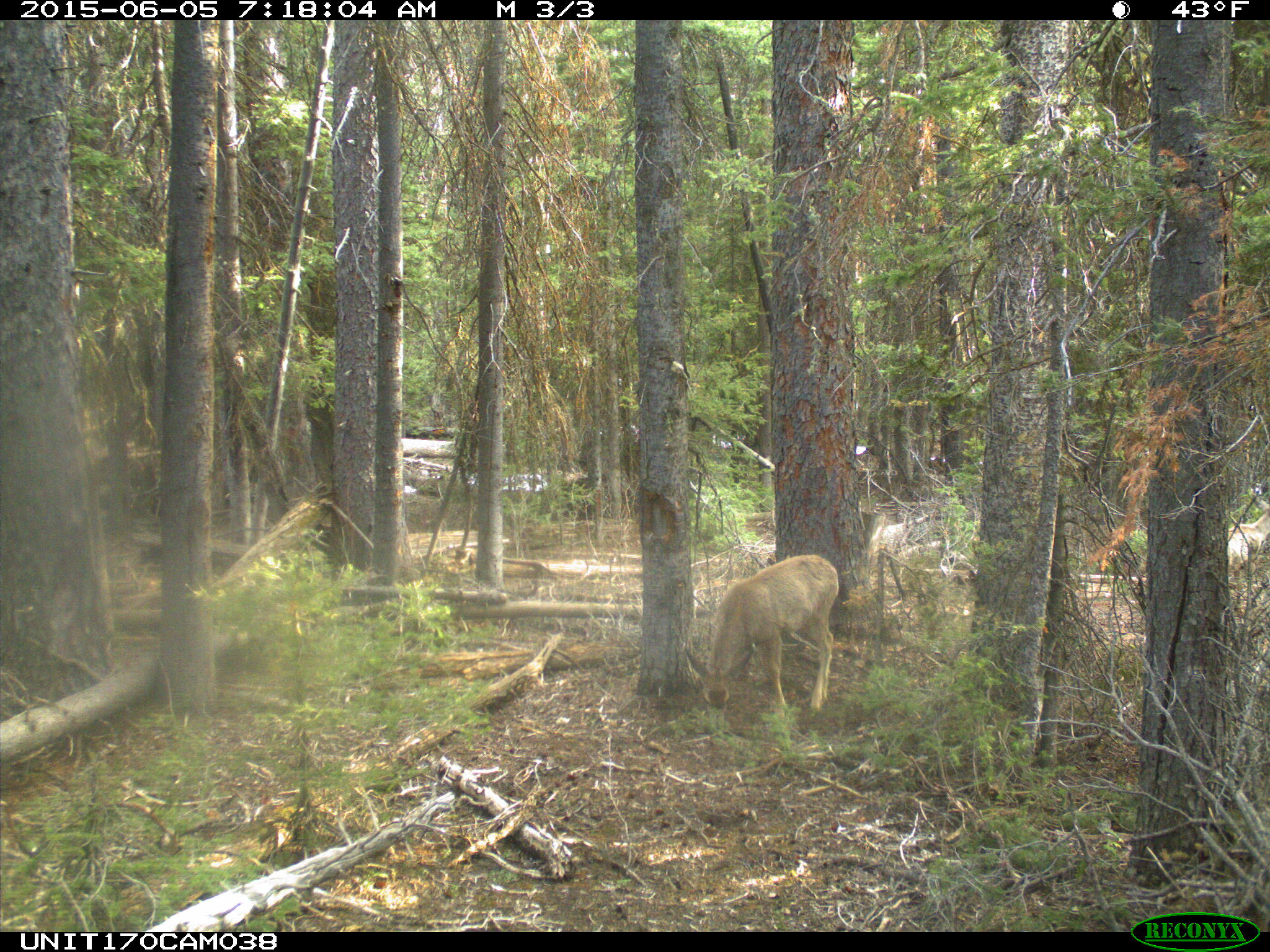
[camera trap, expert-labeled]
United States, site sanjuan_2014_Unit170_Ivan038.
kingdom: Animalia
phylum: Chordata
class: Mammalia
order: Artiodactyla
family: Cervidae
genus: Odocoileus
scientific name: Odocoileus hemionus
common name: mule deer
Odocoileus hemionus (mule deer).